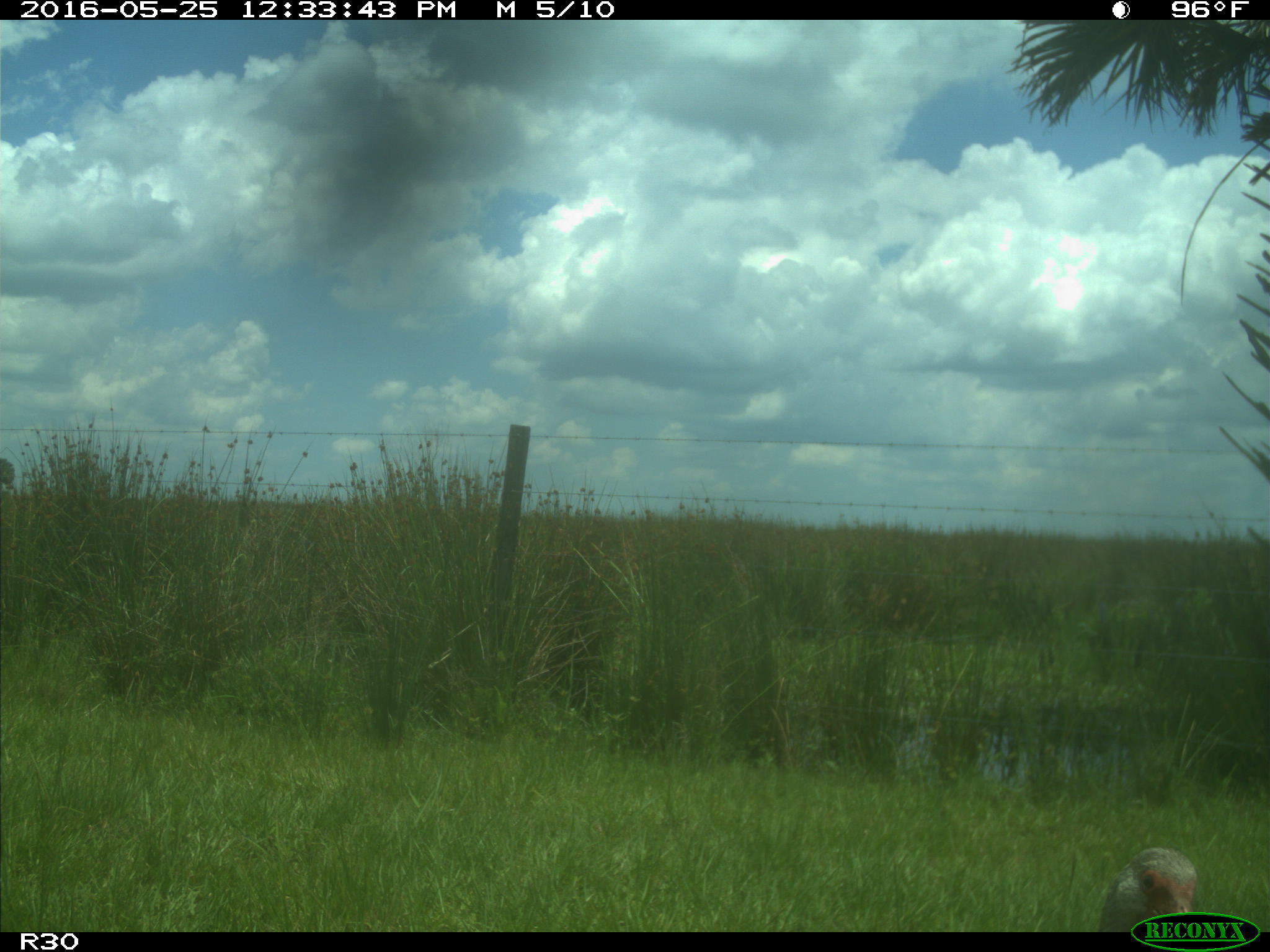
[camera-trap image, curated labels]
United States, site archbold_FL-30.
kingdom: Animalia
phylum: Chordata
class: Aves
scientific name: Aves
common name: birds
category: unidentified bird